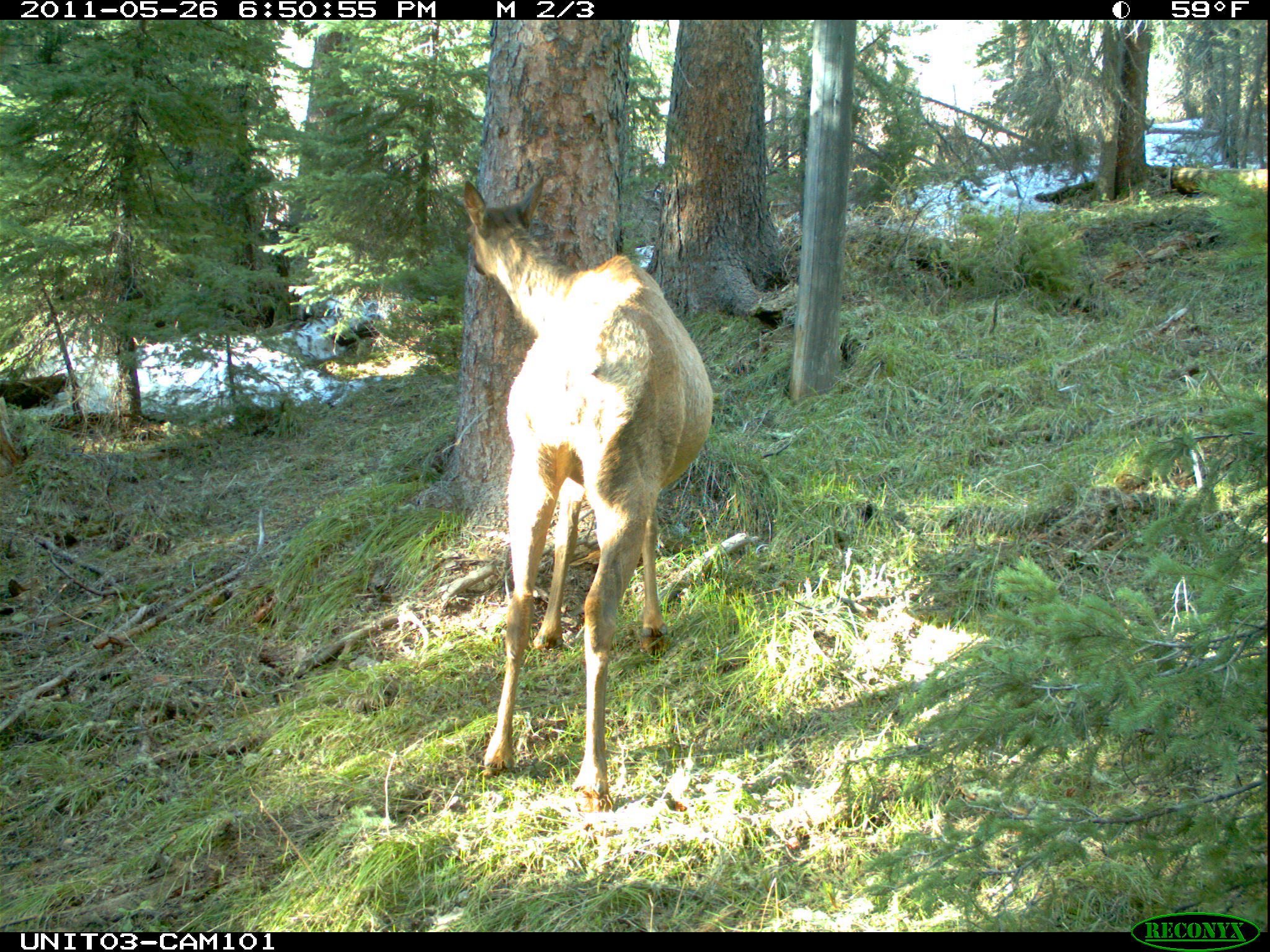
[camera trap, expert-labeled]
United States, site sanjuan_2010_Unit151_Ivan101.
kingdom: Animalia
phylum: Chordata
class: Mammalia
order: Artiodactyla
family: Cervidae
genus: Cervus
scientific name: Cervus elaphus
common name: red deer